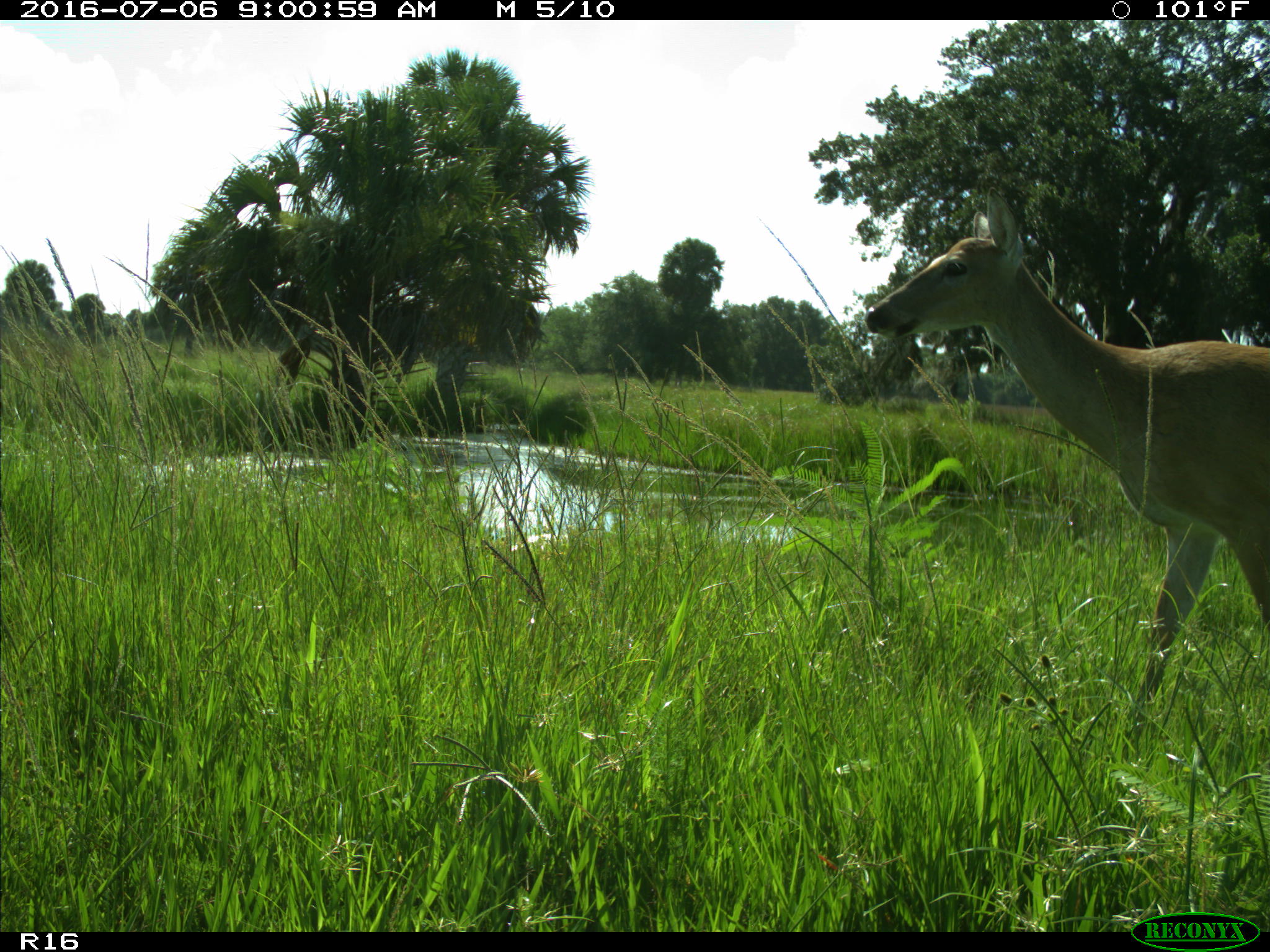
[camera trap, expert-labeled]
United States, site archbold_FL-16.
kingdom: Animalia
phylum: Chordata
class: Mammalia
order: Artiodactyla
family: Cervidae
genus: Odocoileus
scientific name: Odocoileus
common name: deer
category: unidentified deer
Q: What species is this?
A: Unidentified deer (deer) (Odocoileus).